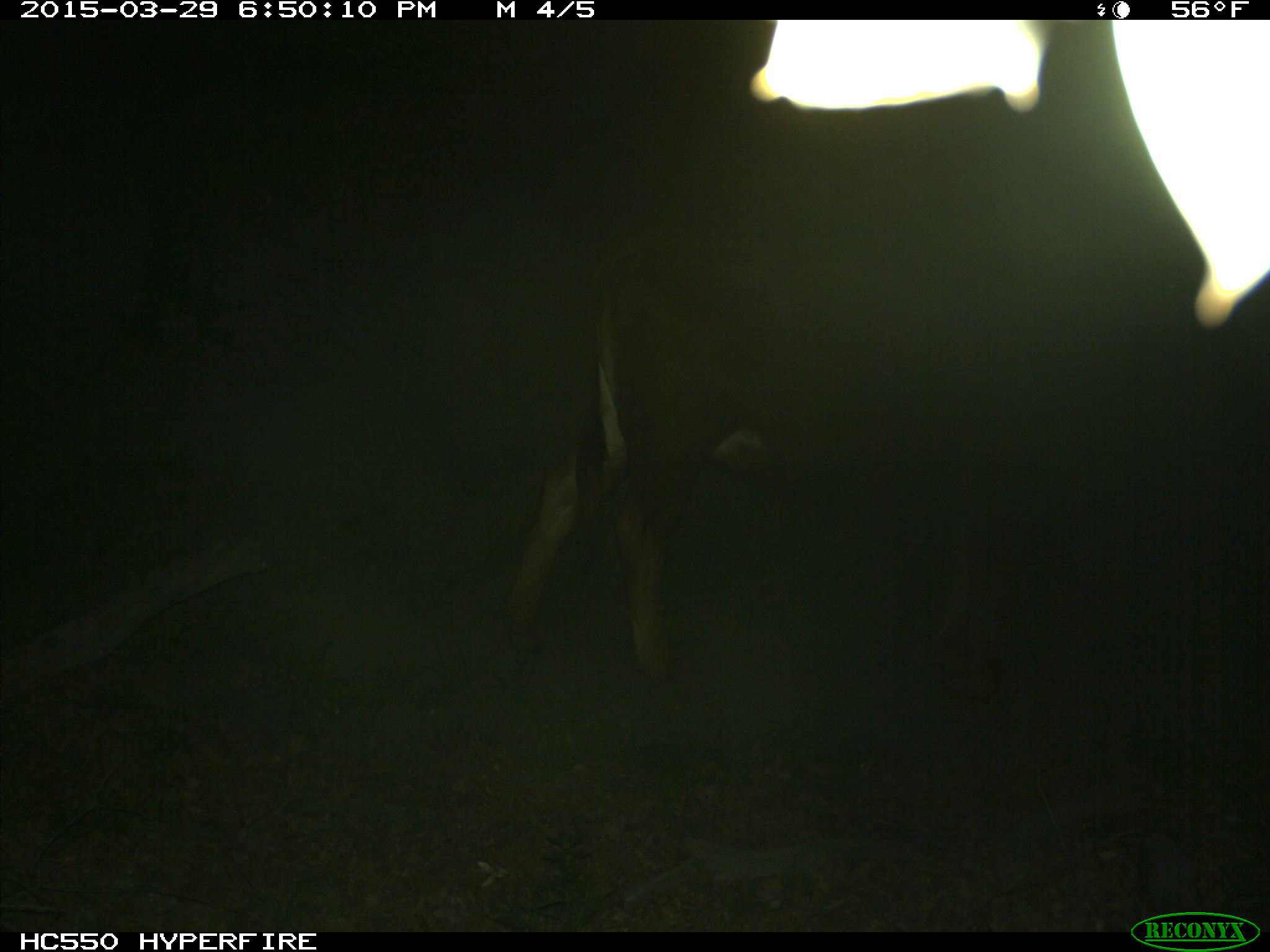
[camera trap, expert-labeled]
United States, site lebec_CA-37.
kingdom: Animalia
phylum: Chordata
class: Mammalia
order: Artiodactyla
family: Bovidae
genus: Bos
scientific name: Bos taurus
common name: domestic cow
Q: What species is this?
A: Bos taurus (domestic cow).